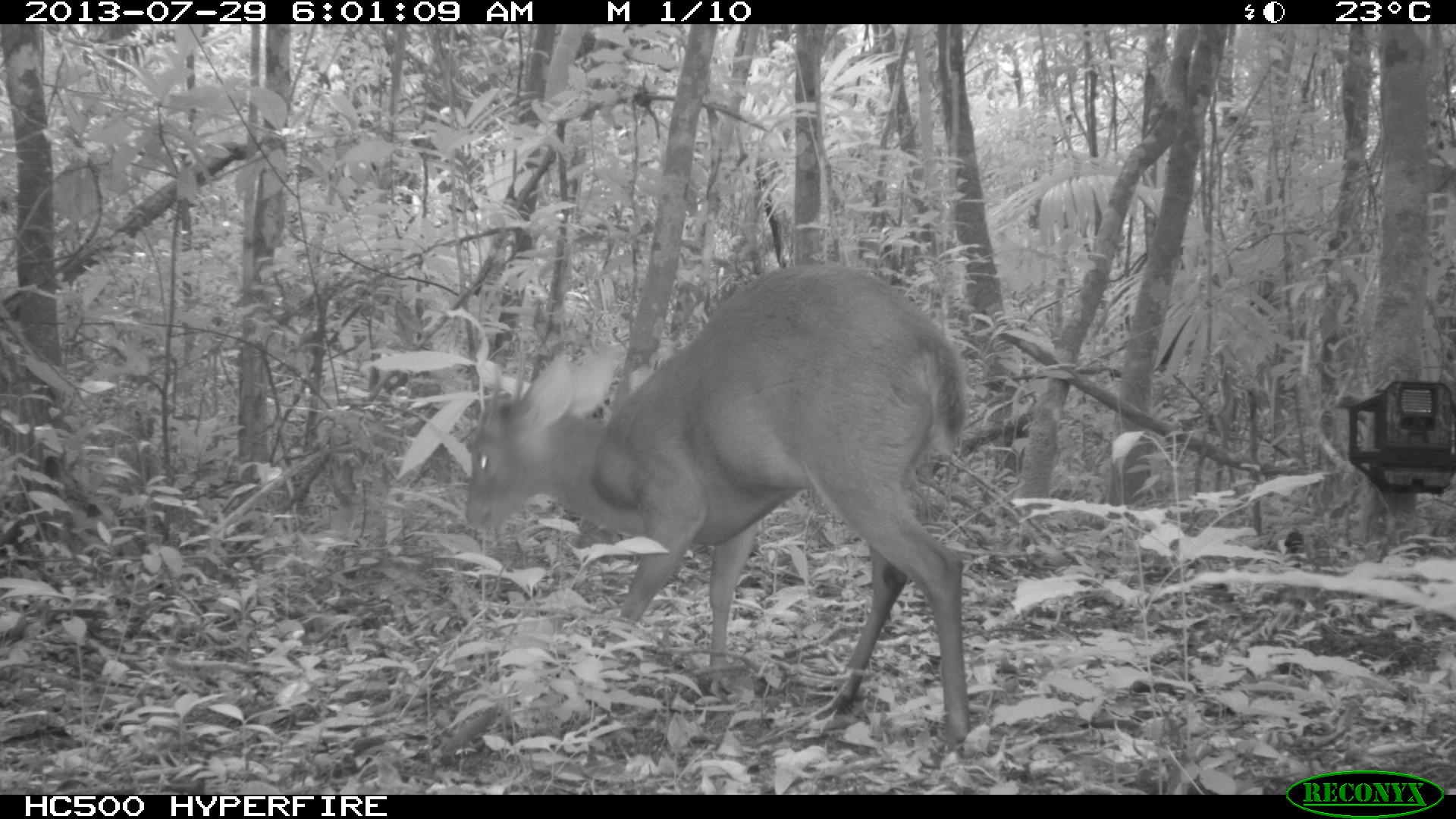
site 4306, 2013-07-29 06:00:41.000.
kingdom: Animalia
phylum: Chordata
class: Mammalia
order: Artiodactyla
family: Cervidae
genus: Mazama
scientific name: Mazama temama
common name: central american red brocket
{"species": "Mazama temama (central american red brocket)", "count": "1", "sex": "male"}